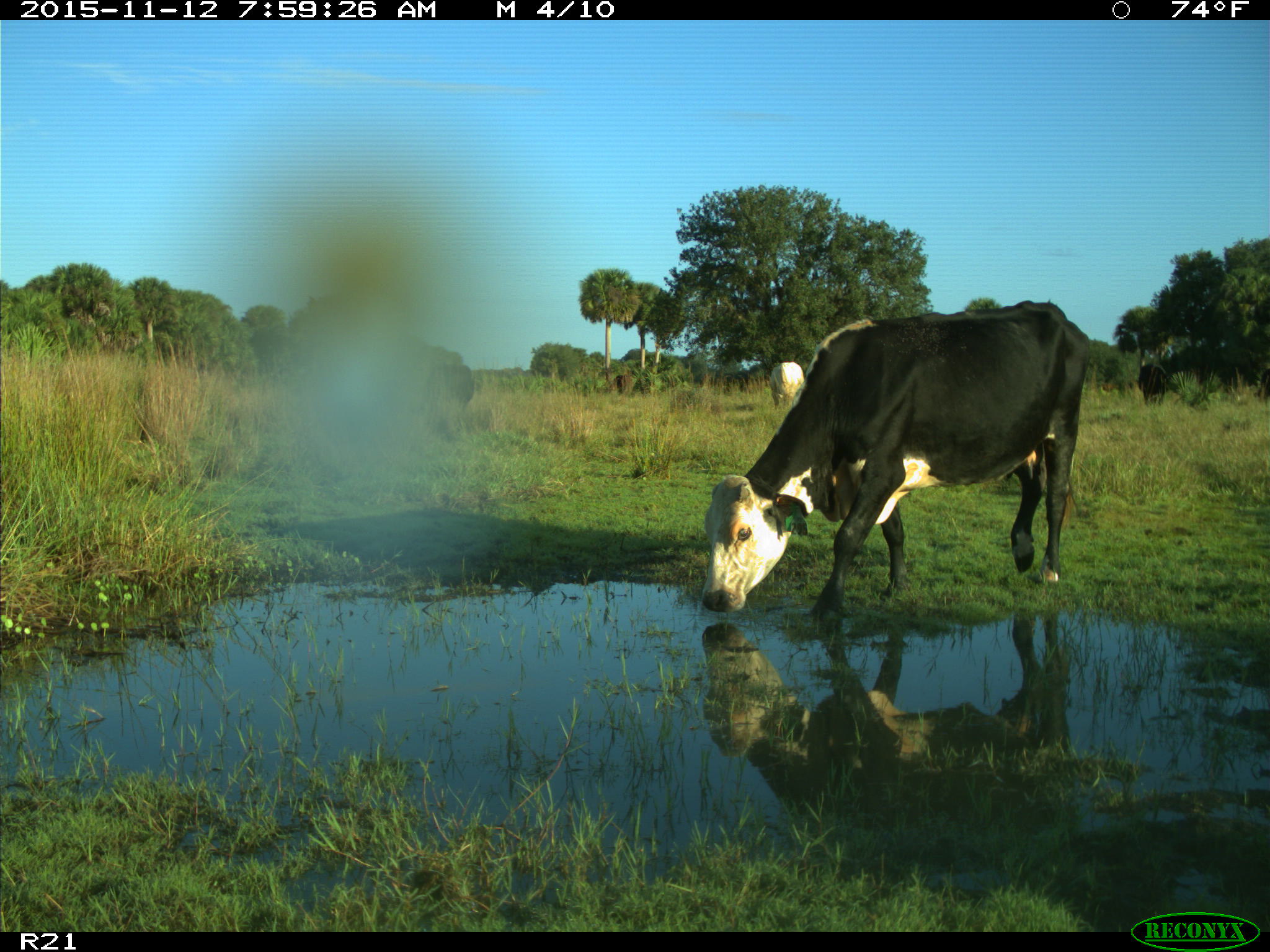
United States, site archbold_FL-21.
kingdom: Animalia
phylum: Chordata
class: Mammalia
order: Artiodactyla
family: Bovidae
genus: Bos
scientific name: Bos taurus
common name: domestic cow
Bos taurus (domestic cow).